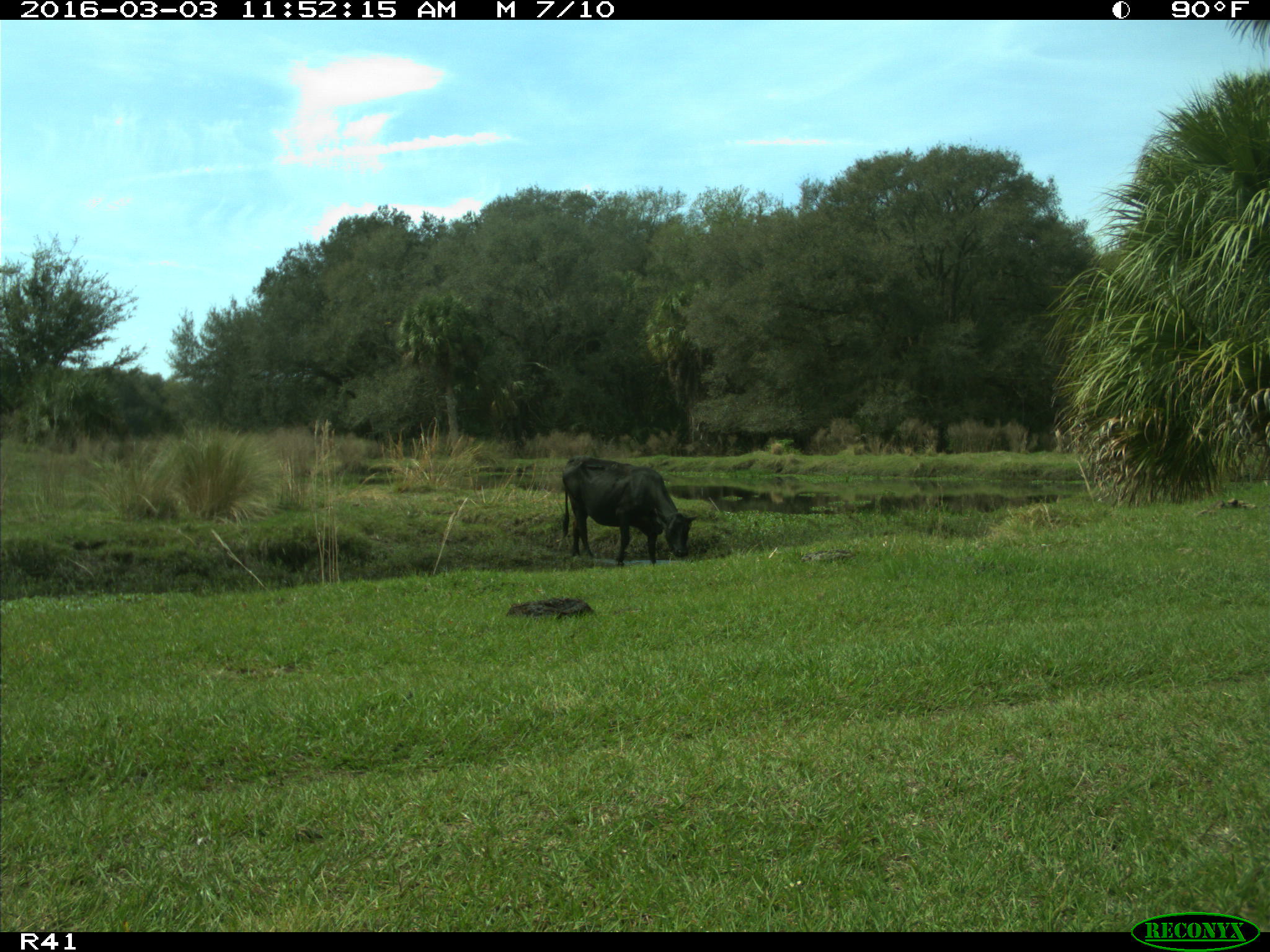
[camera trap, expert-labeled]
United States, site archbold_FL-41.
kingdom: Animalia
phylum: Chordata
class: Mammalia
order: Artiodactyla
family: Bovidae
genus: Bos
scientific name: Bos taurus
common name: domestic cow